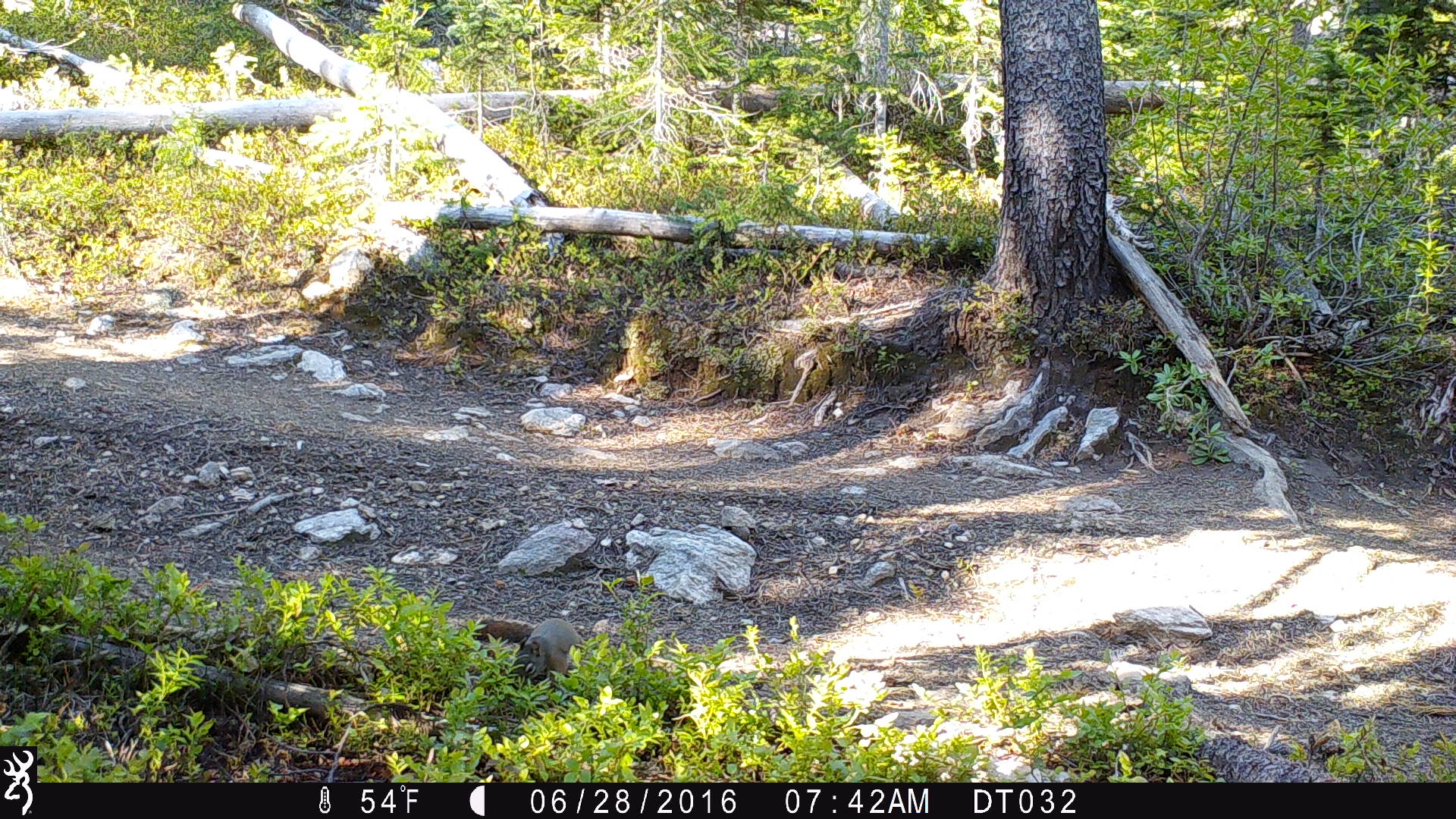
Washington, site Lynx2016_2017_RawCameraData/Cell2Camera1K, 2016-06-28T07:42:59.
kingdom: Animalia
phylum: Chordata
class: Mammalia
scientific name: Mammalia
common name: small mammal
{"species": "small mammal (Mammalia)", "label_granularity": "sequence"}